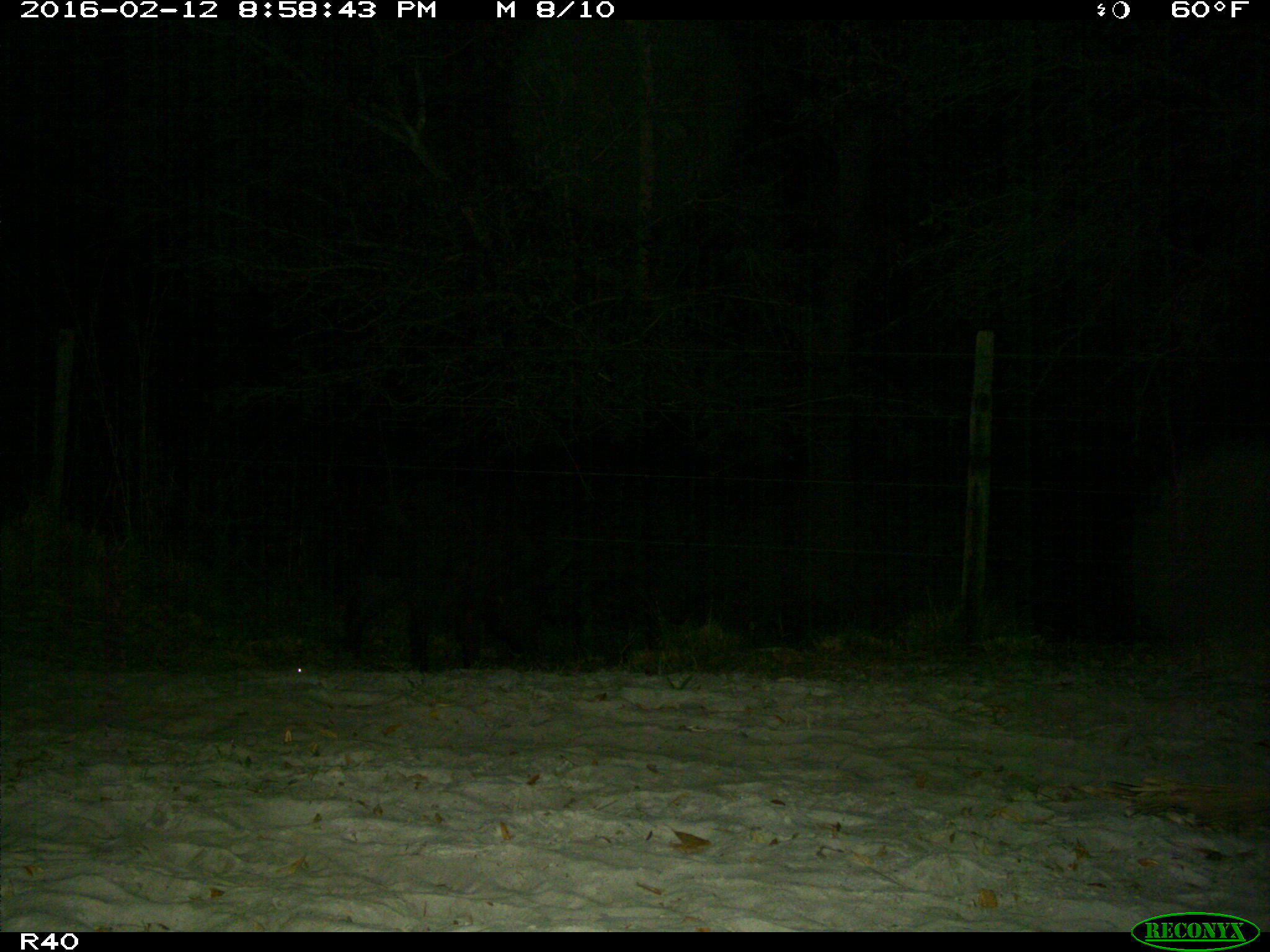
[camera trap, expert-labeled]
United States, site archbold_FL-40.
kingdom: Animalia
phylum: Chordata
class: Mammalia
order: Artiodactyla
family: Suidae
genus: Sus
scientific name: Sus scrofa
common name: wild boar